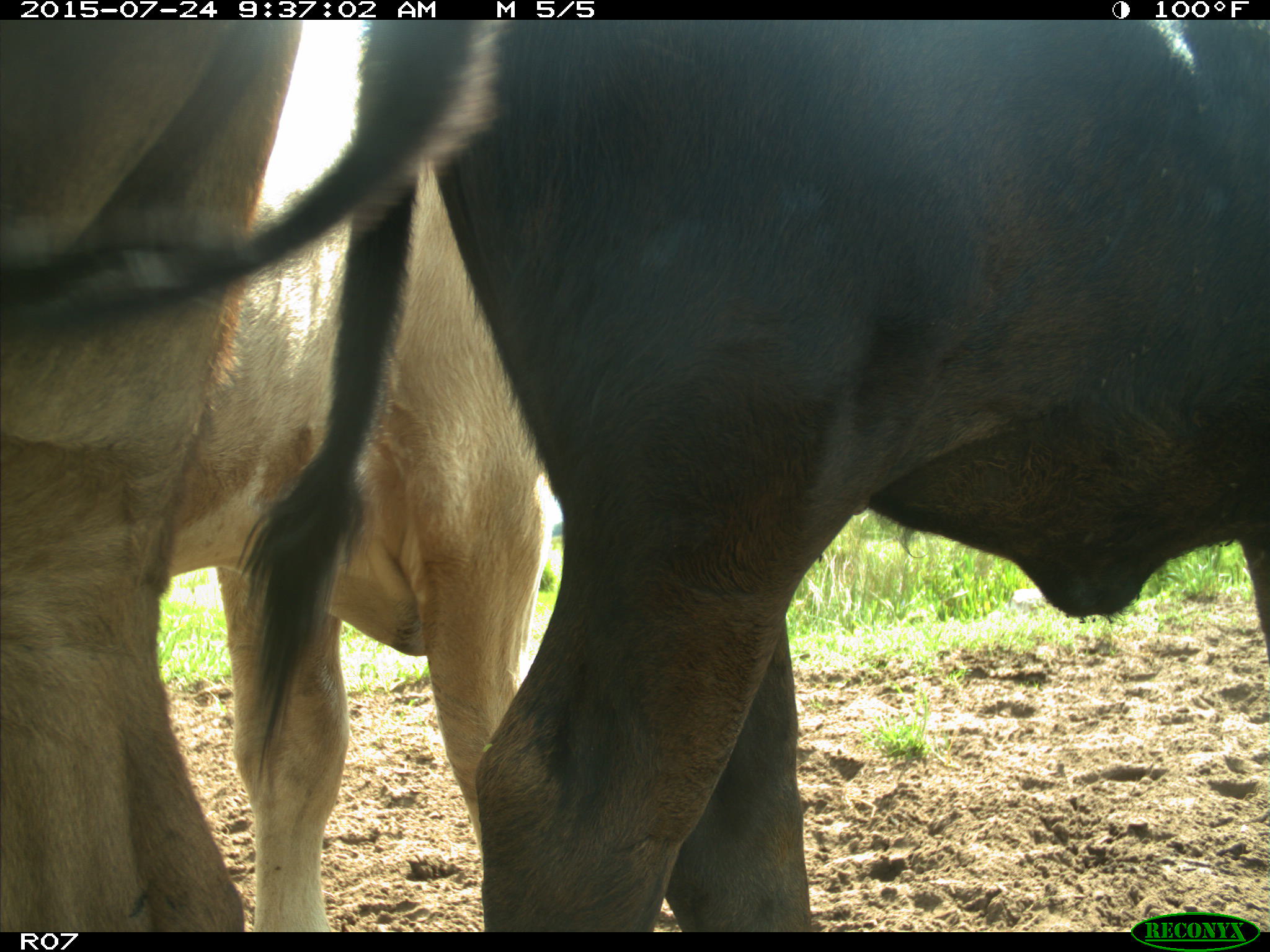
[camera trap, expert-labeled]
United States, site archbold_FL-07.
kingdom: Animalia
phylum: Chordata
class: Mammalia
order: Artiodactyla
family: Bovidae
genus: Bos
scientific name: Bos taurus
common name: domestic cow